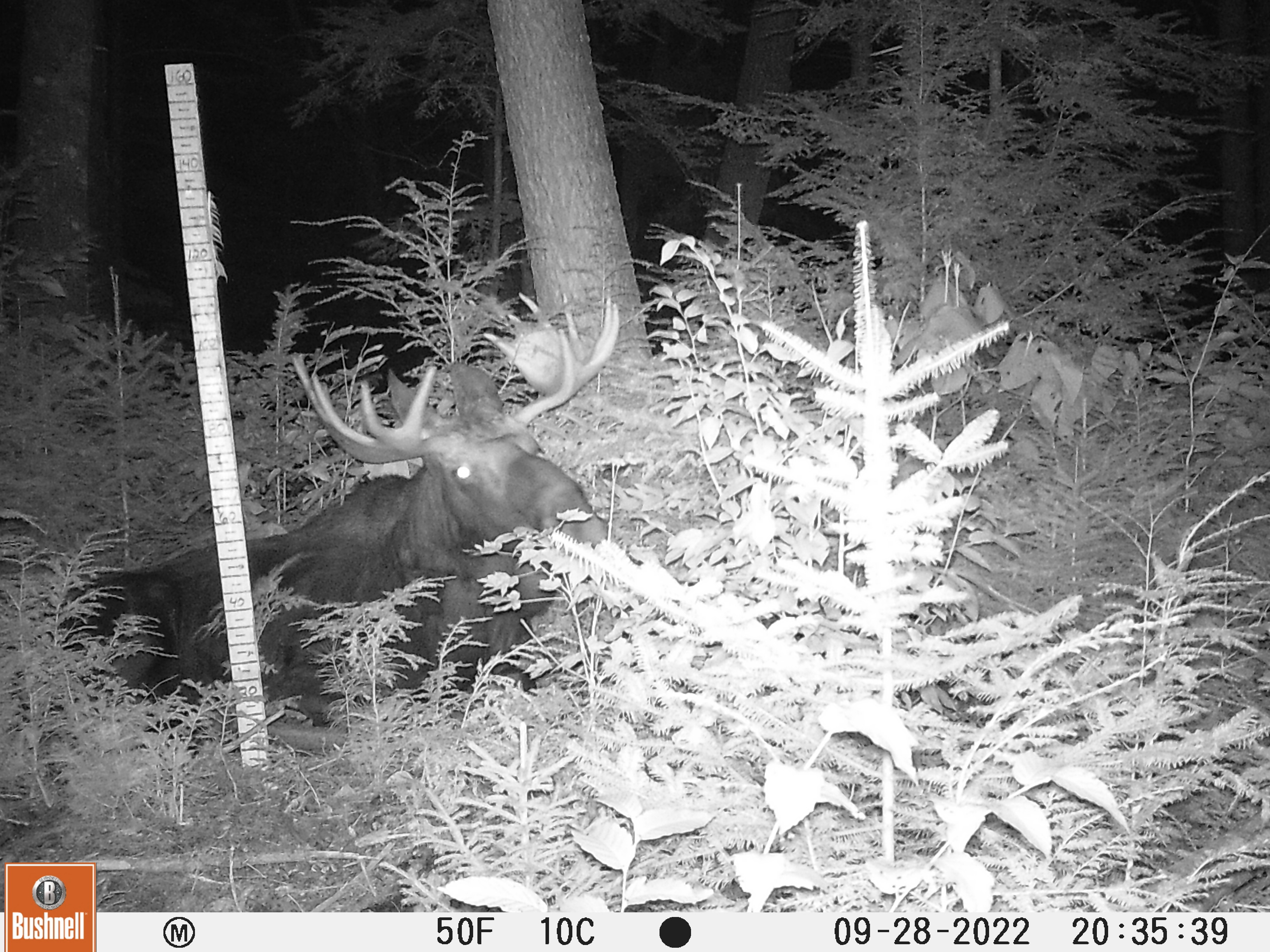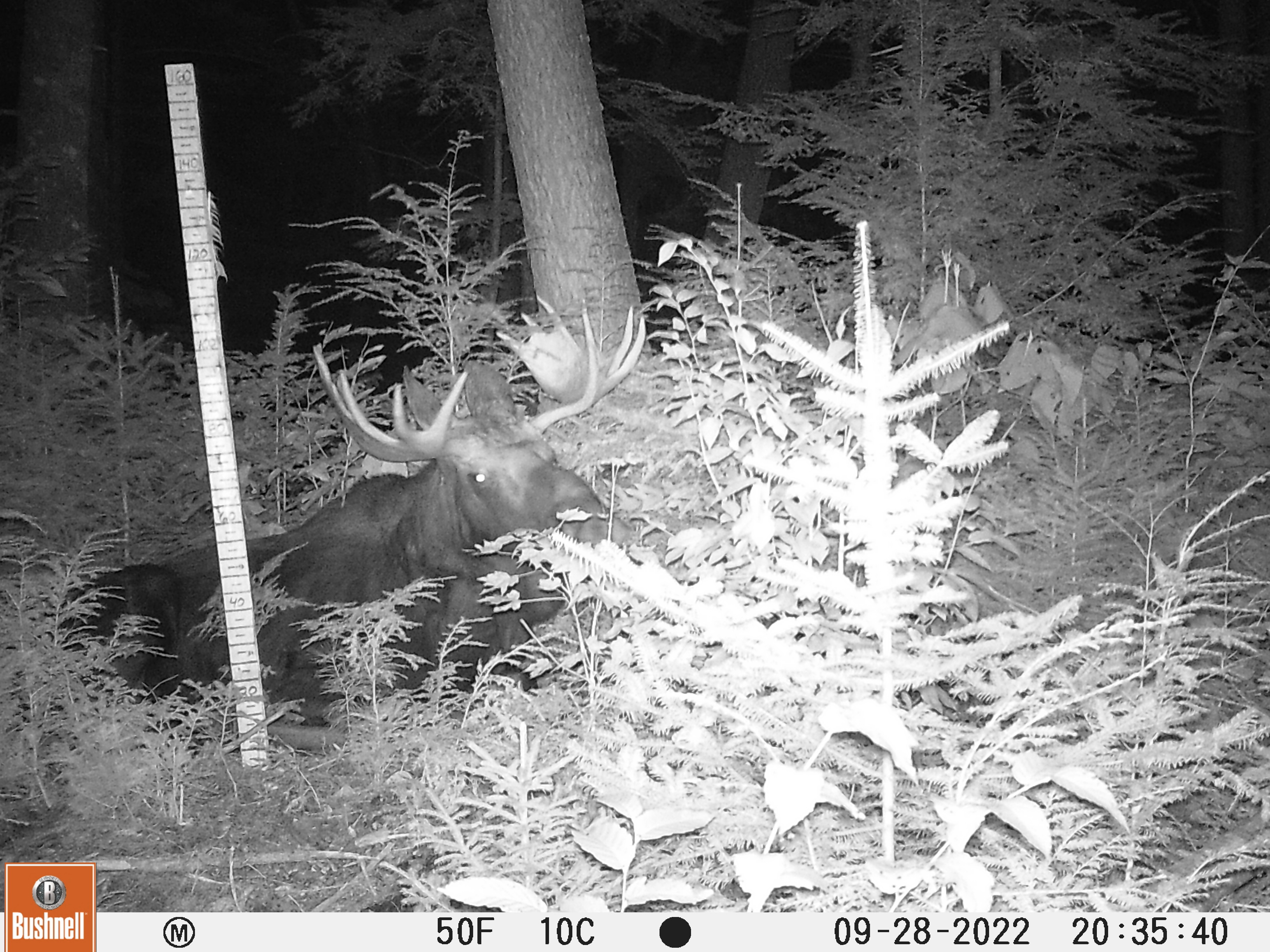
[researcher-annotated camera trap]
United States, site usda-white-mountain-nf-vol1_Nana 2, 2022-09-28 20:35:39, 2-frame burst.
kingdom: Animalia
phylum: Chordata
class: Mammalia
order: Artiodactyla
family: Cervidae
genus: Alces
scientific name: Alces alces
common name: moose